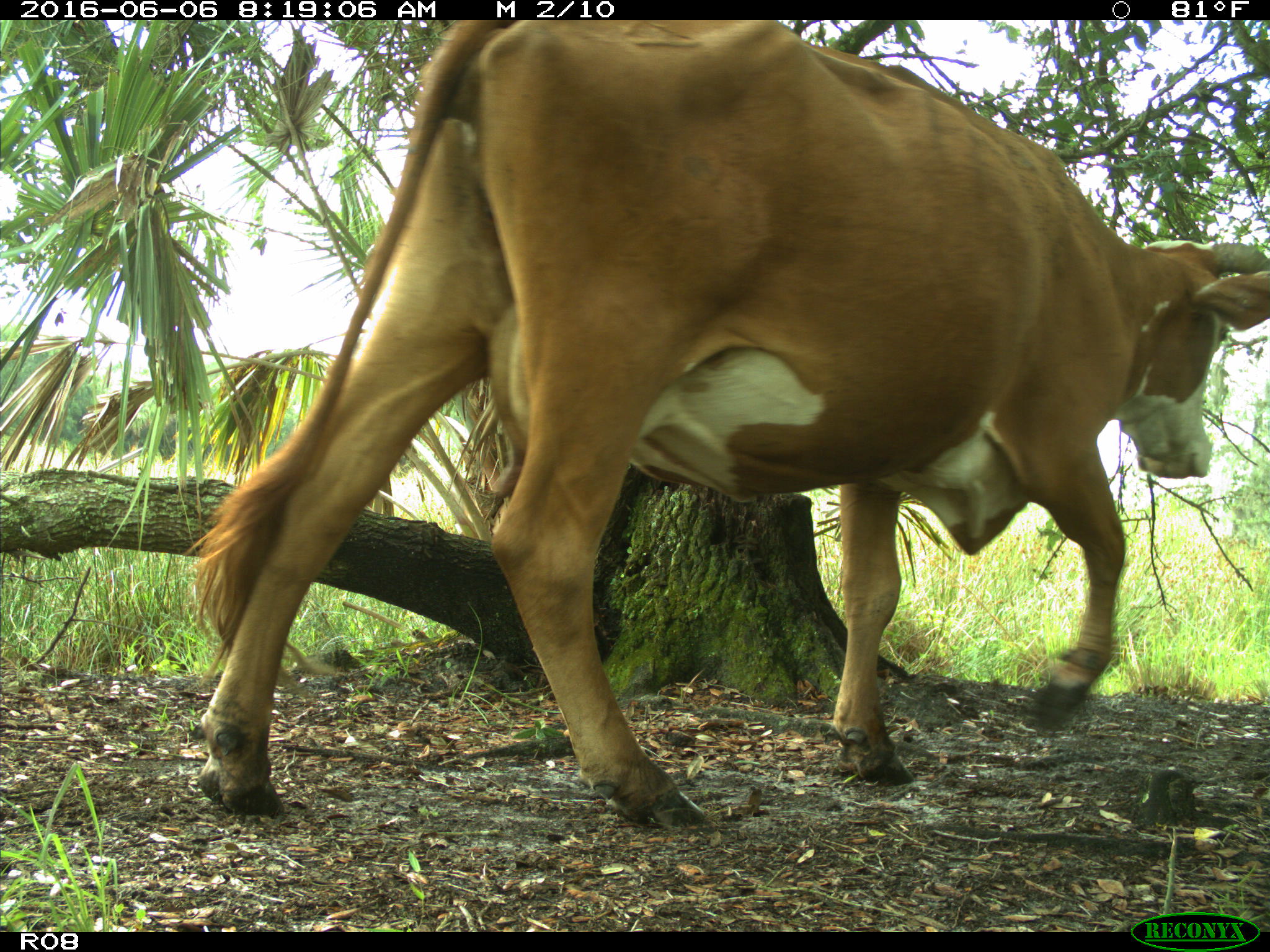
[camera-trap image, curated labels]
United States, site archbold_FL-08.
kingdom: Animalia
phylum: Chordata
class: Mammalia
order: Artiodactyla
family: Bovidae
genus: Bos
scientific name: Bos taurus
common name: domestic cow